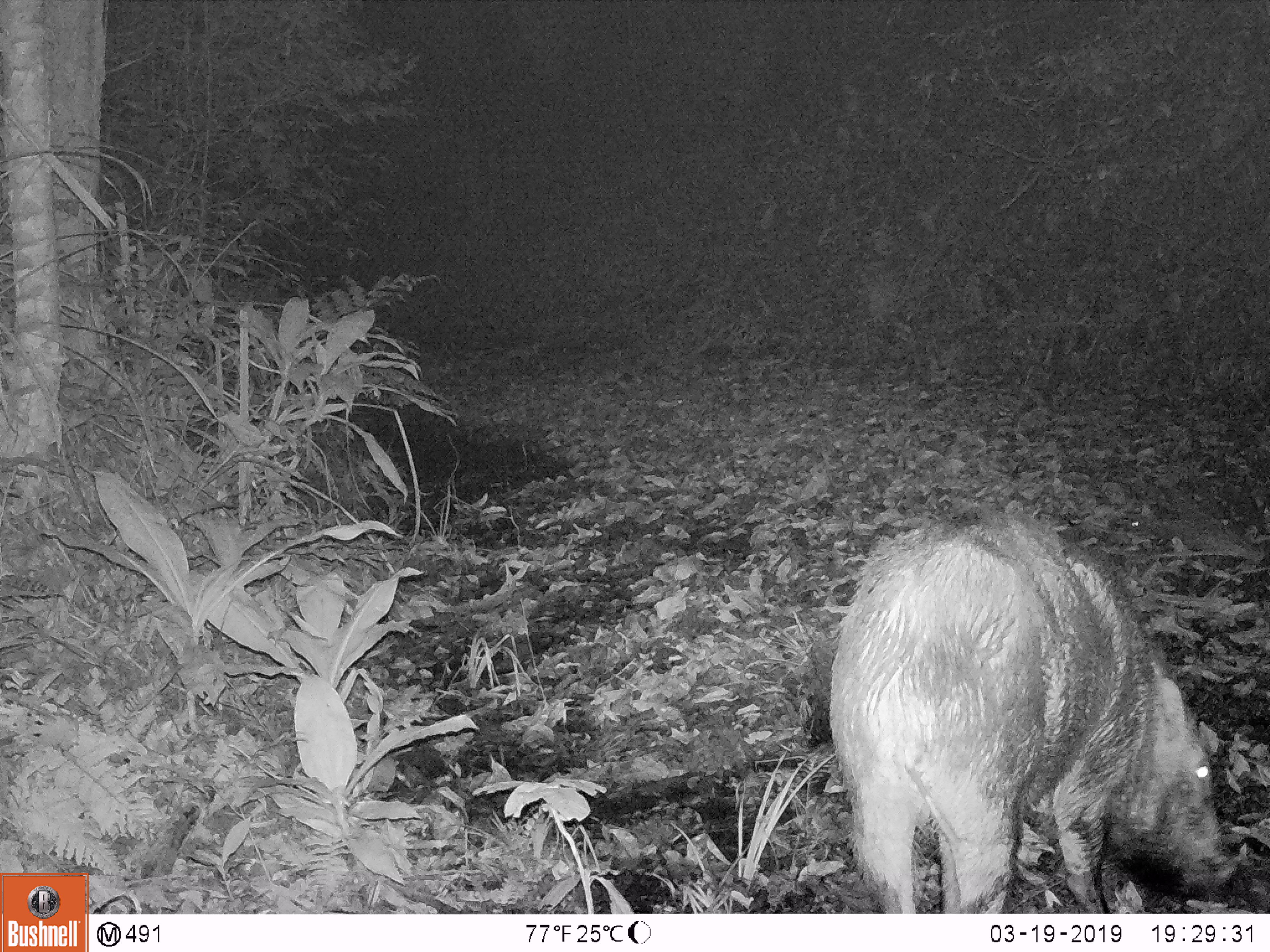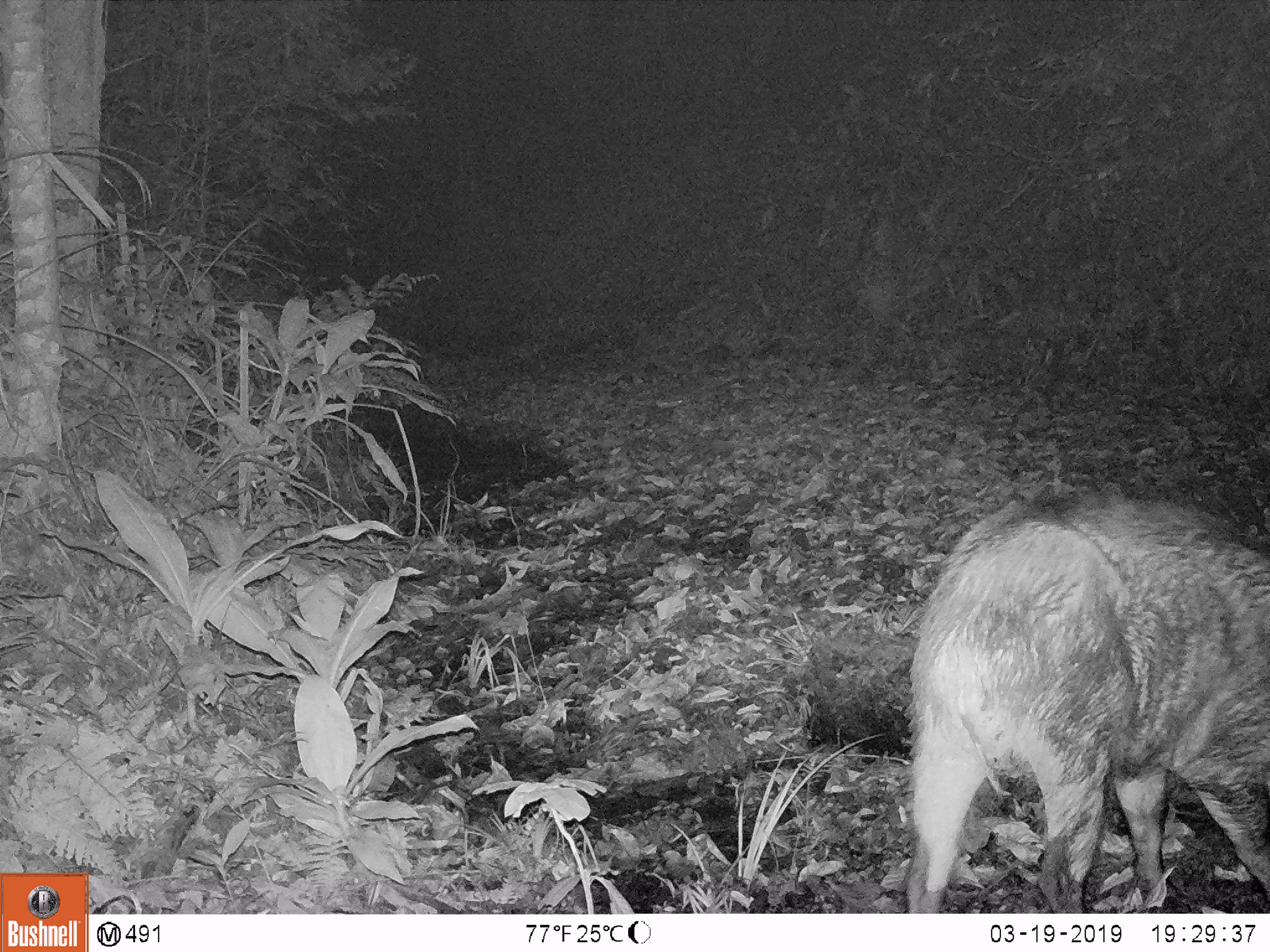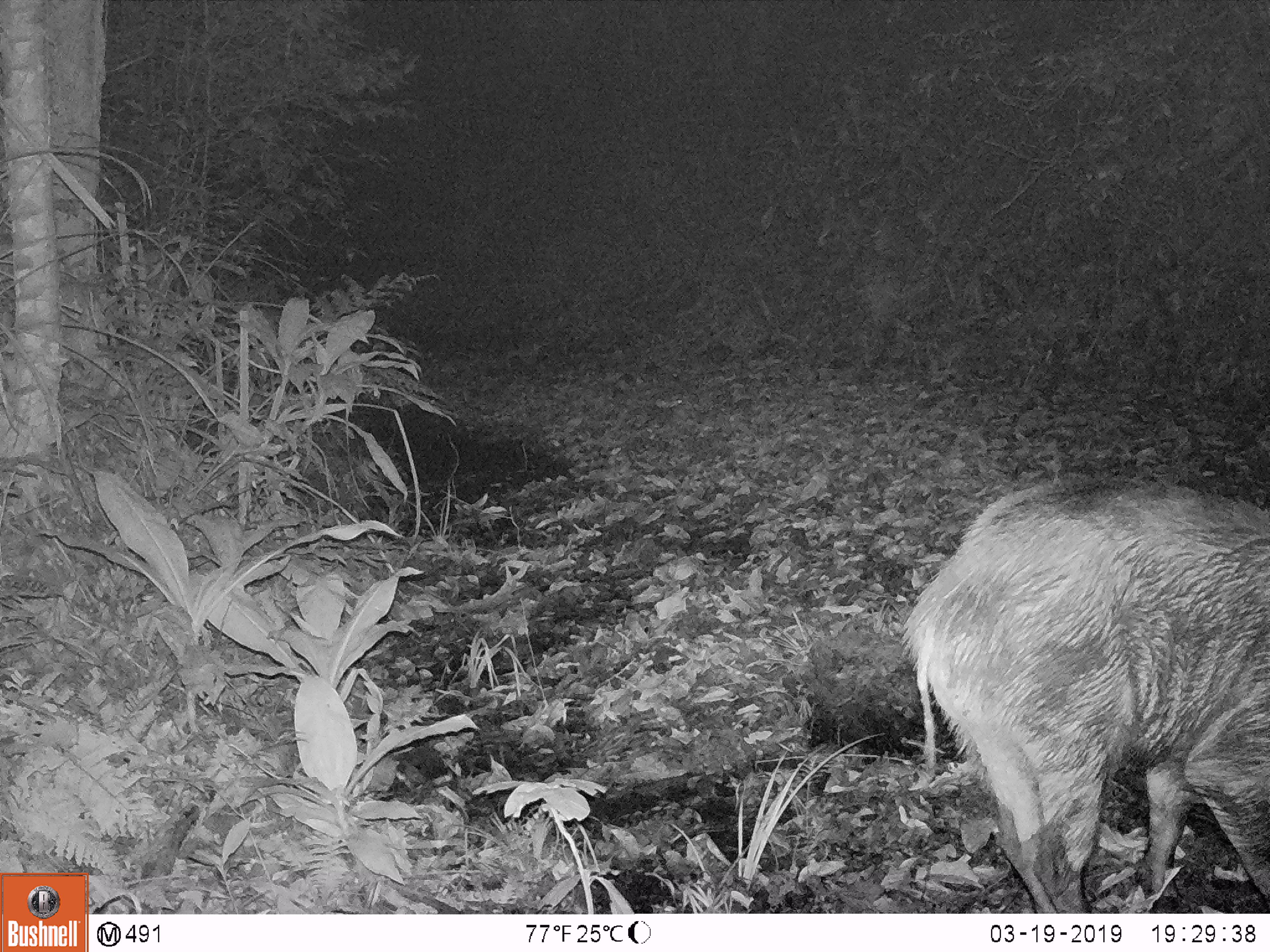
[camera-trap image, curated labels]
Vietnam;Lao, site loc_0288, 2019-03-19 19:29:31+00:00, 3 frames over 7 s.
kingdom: Animalia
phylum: Chordata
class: Mammalia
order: Artiodactyla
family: Suidae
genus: Sus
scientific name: Sus scrofa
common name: eurasian wild pig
Eurasian wild pig (Sus scrofa). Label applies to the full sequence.